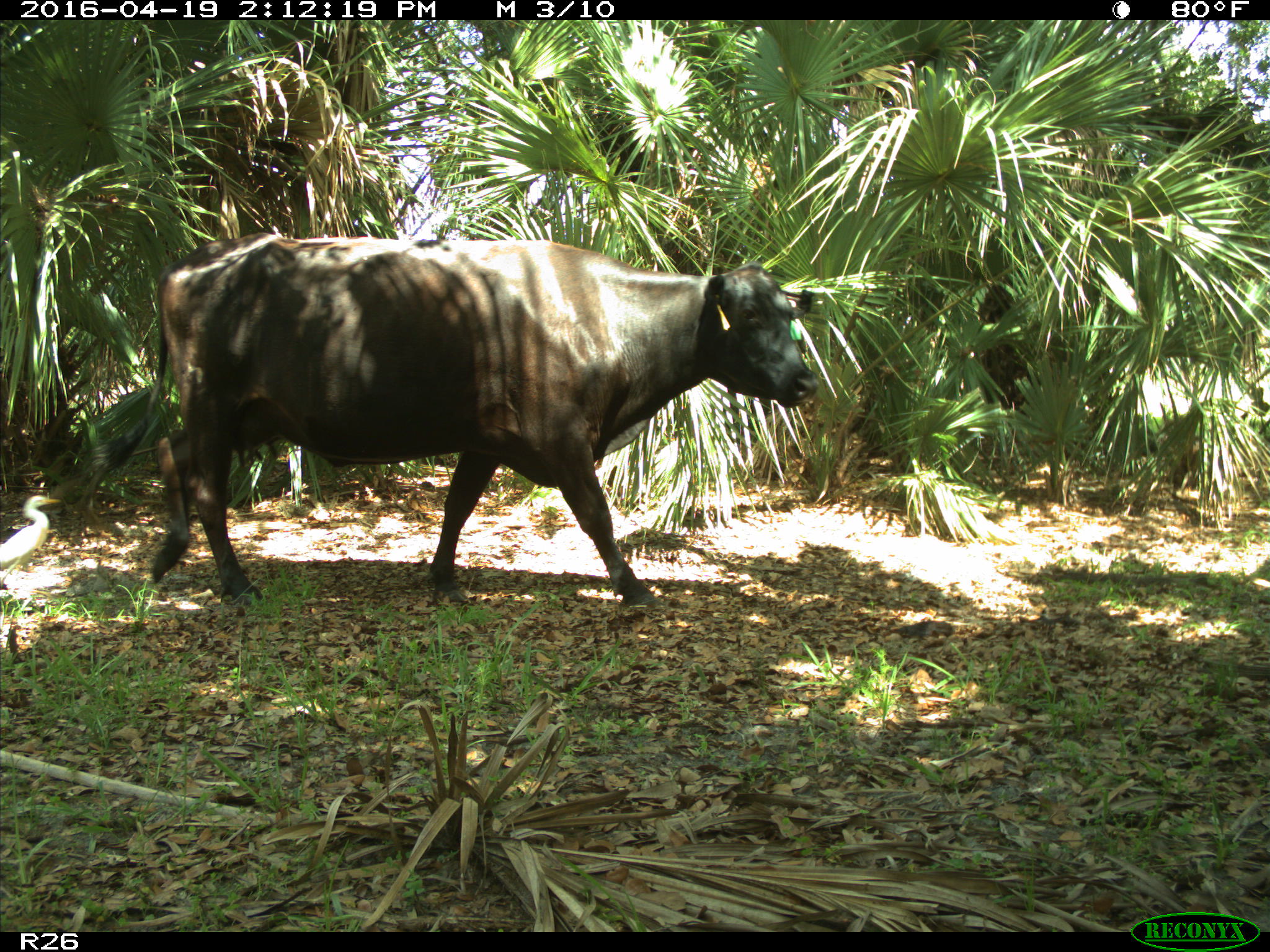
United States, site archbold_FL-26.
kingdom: Animalia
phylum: Chordata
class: Mammalia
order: Artiodactyla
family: Bovidae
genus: Bos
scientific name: Bos taurus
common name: domestic cow